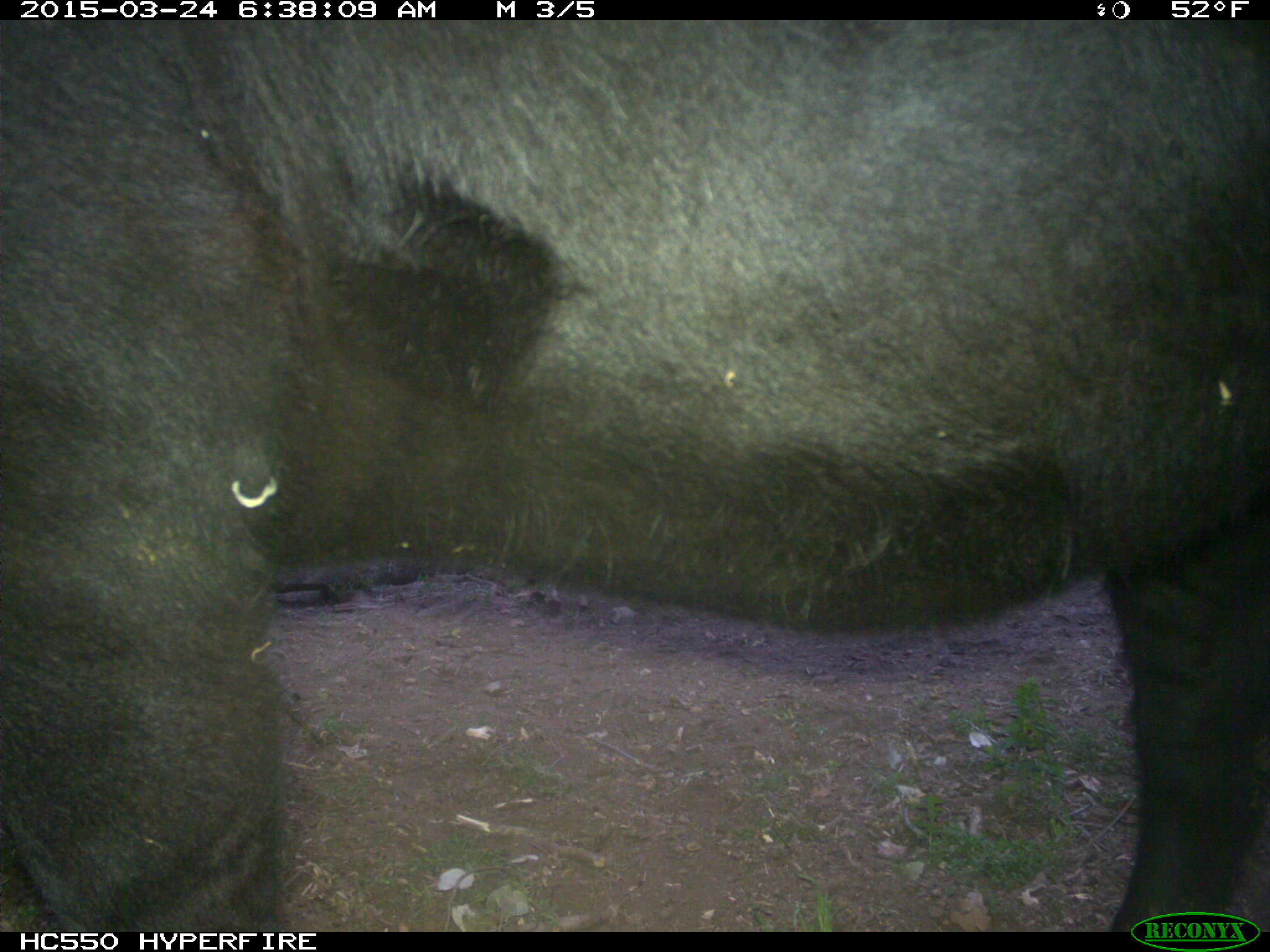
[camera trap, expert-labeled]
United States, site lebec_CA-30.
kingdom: Animalia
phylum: Chordata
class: Mammalia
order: Artiodactyla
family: Bovidae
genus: Bos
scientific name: Bos taurus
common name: domestic cow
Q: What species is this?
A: Bos taurus (domestic cow).